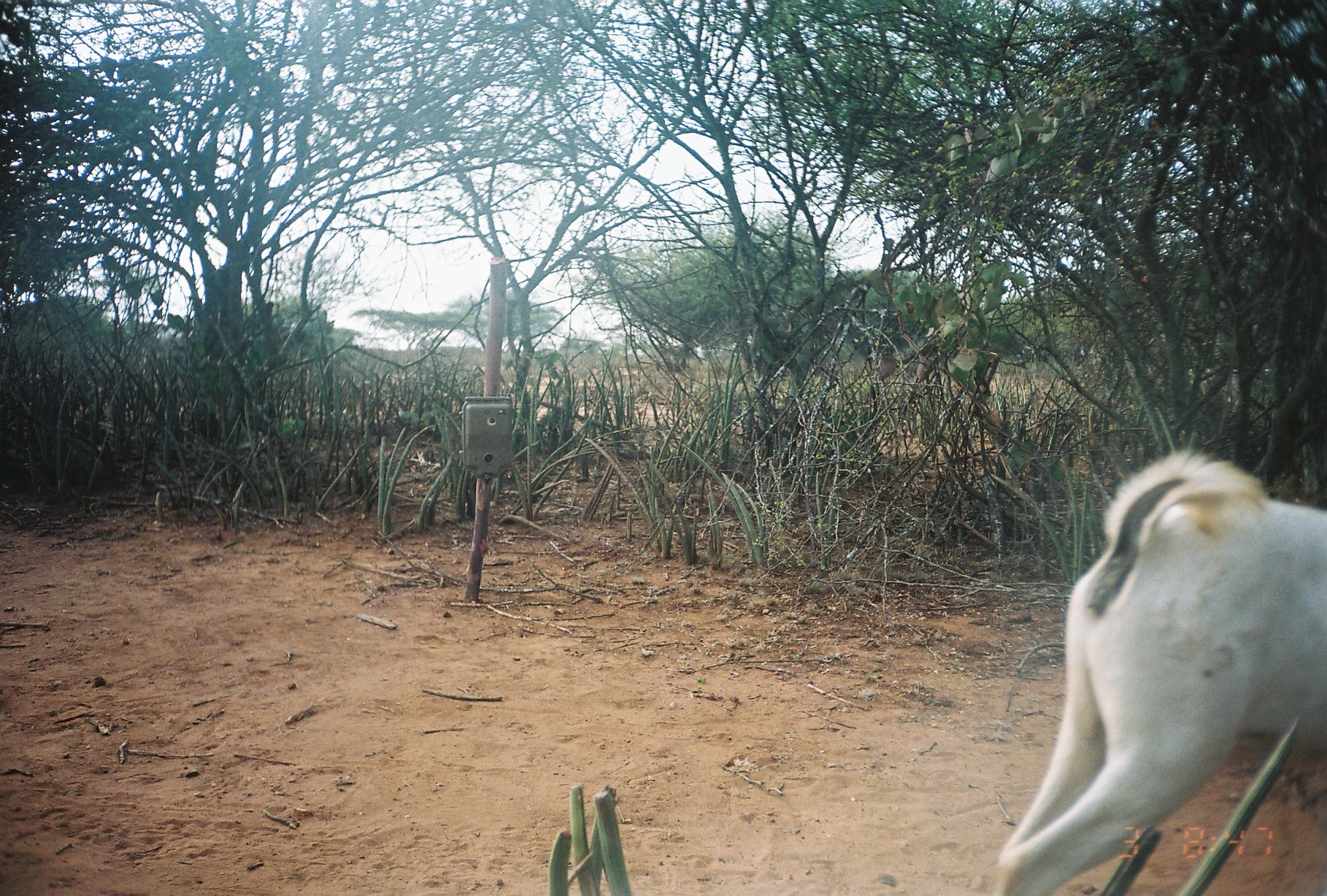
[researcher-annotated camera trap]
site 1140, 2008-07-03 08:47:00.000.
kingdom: Animalia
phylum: Chordata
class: Mammalia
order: Artiodactyla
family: Bovidae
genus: Capra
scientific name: Capra aegagrus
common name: wild goat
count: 1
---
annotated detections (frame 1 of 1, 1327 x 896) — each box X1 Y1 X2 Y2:
capra aegagrus: 987 446 1327 893